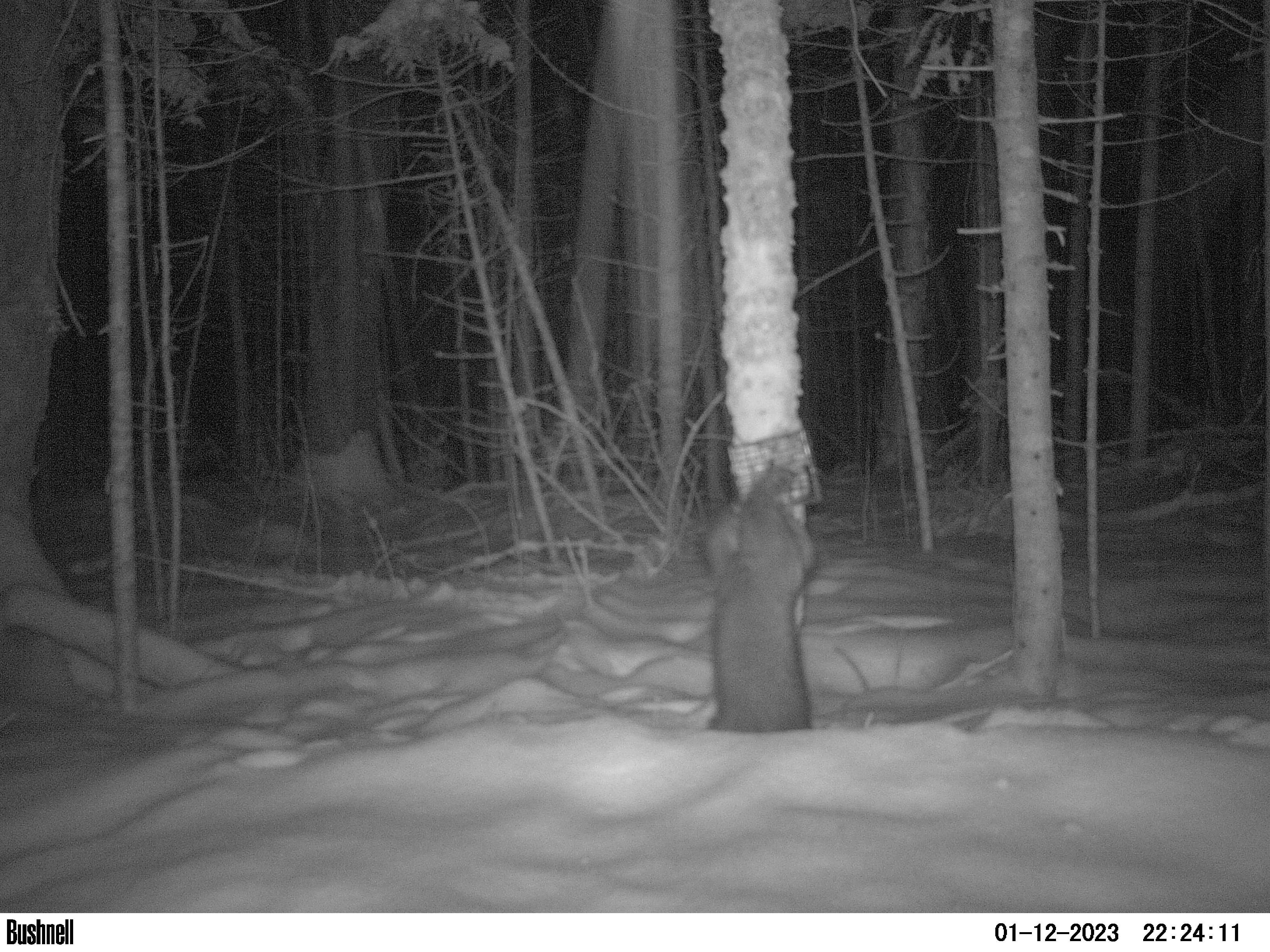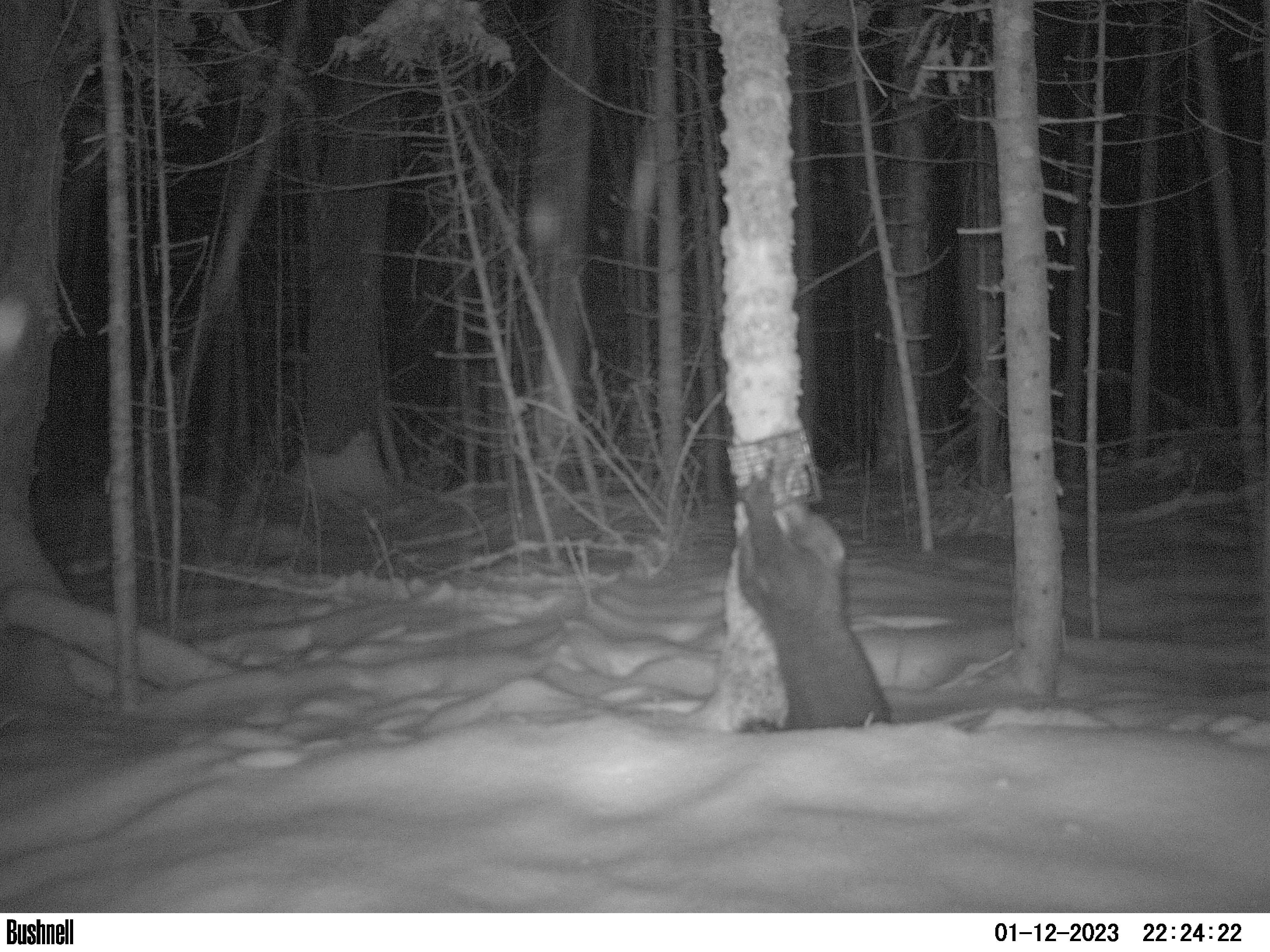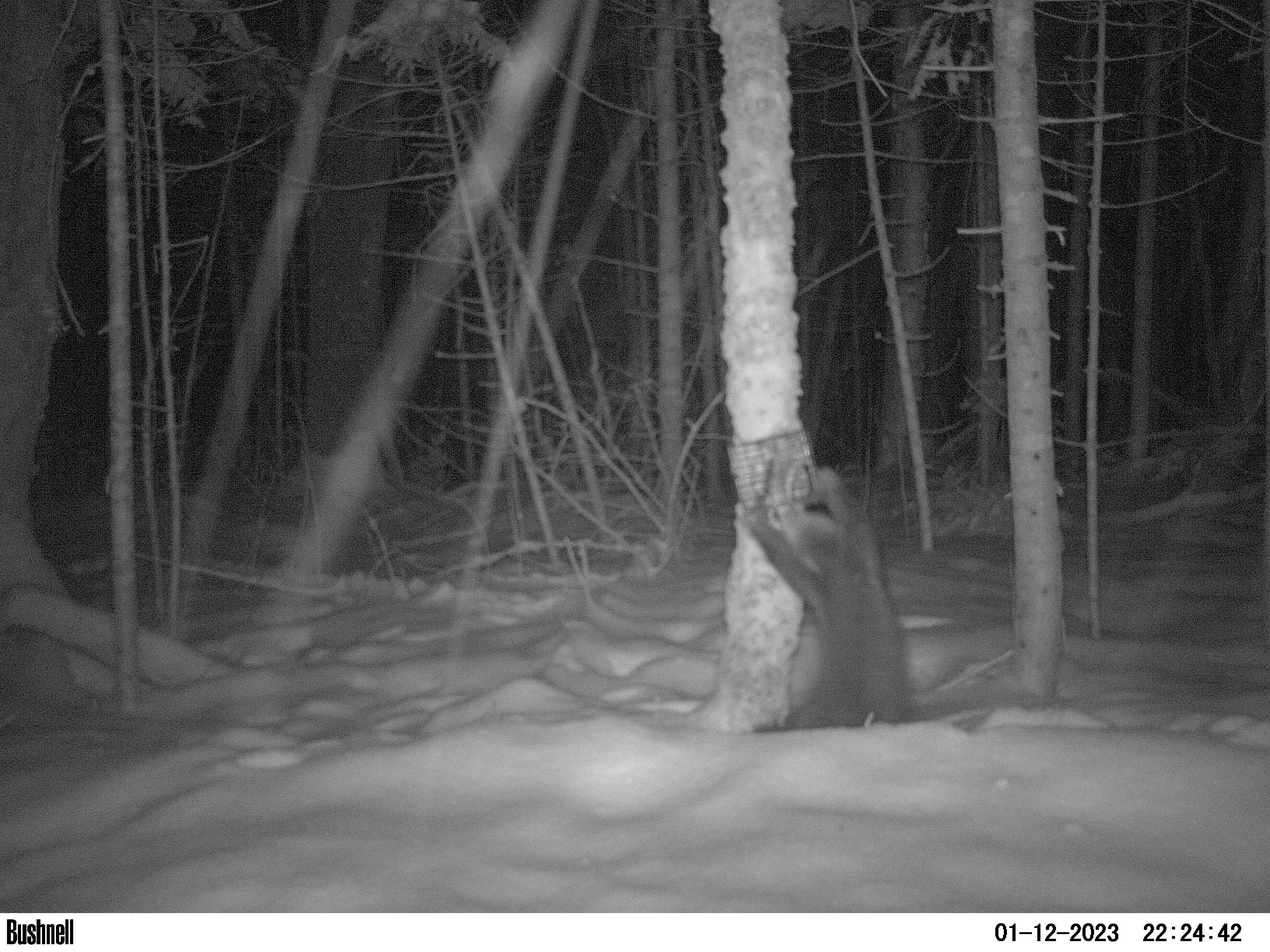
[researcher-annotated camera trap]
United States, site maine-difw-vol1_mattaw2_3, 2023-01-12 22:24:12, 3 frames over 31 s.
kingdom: Animalia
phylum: Chordata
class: Mammalia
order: Carnivora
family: Mustelidae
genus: Pekania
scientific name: Pekania pennanti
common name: fisher